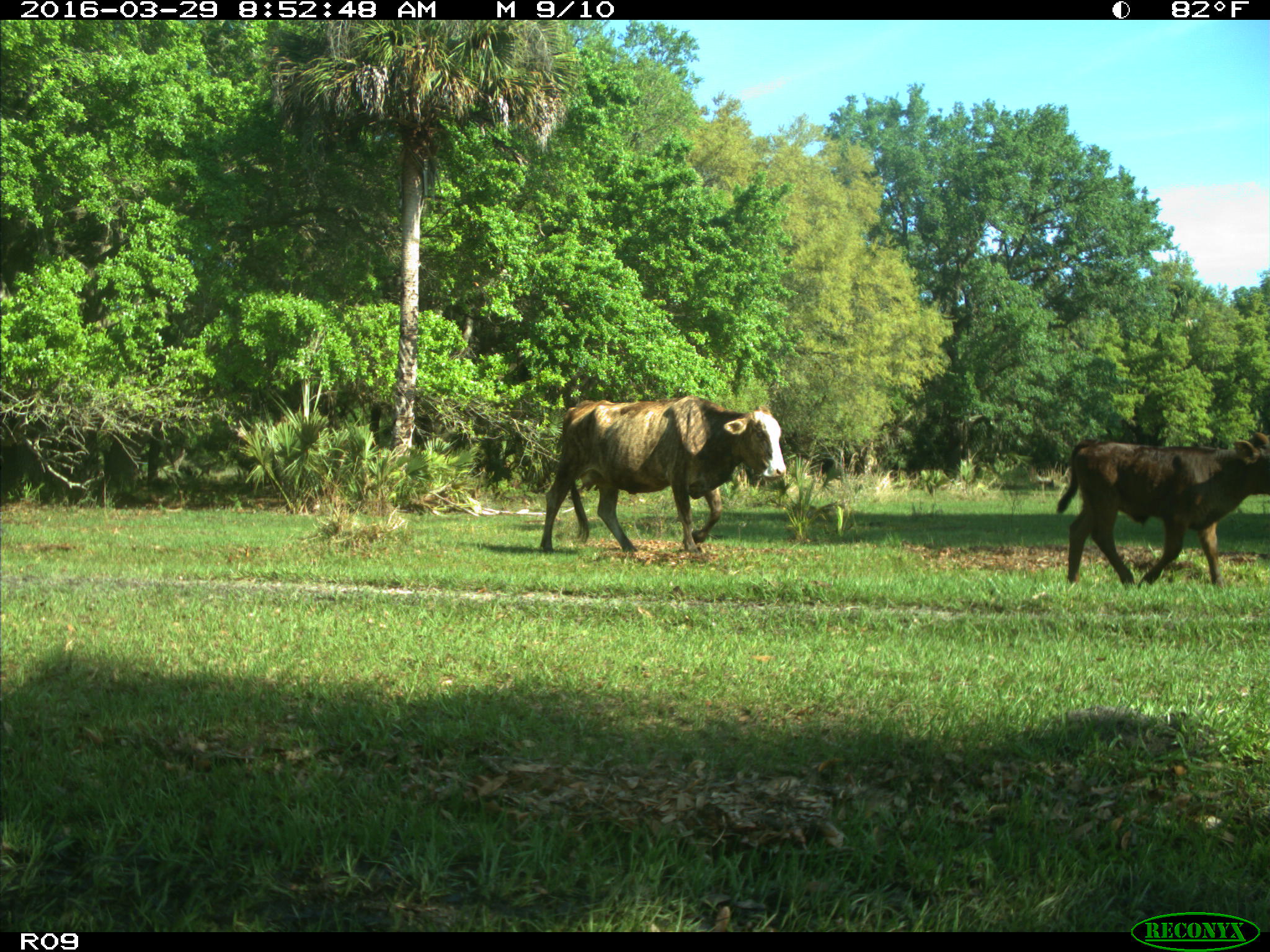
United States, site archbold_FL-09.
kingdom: Animalia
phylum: Chordata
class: Mammalia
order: Artiodactyla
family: Bovidae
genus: Bos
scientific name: Bos taurus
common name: domestic cow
Bos taurus (domestic cow).